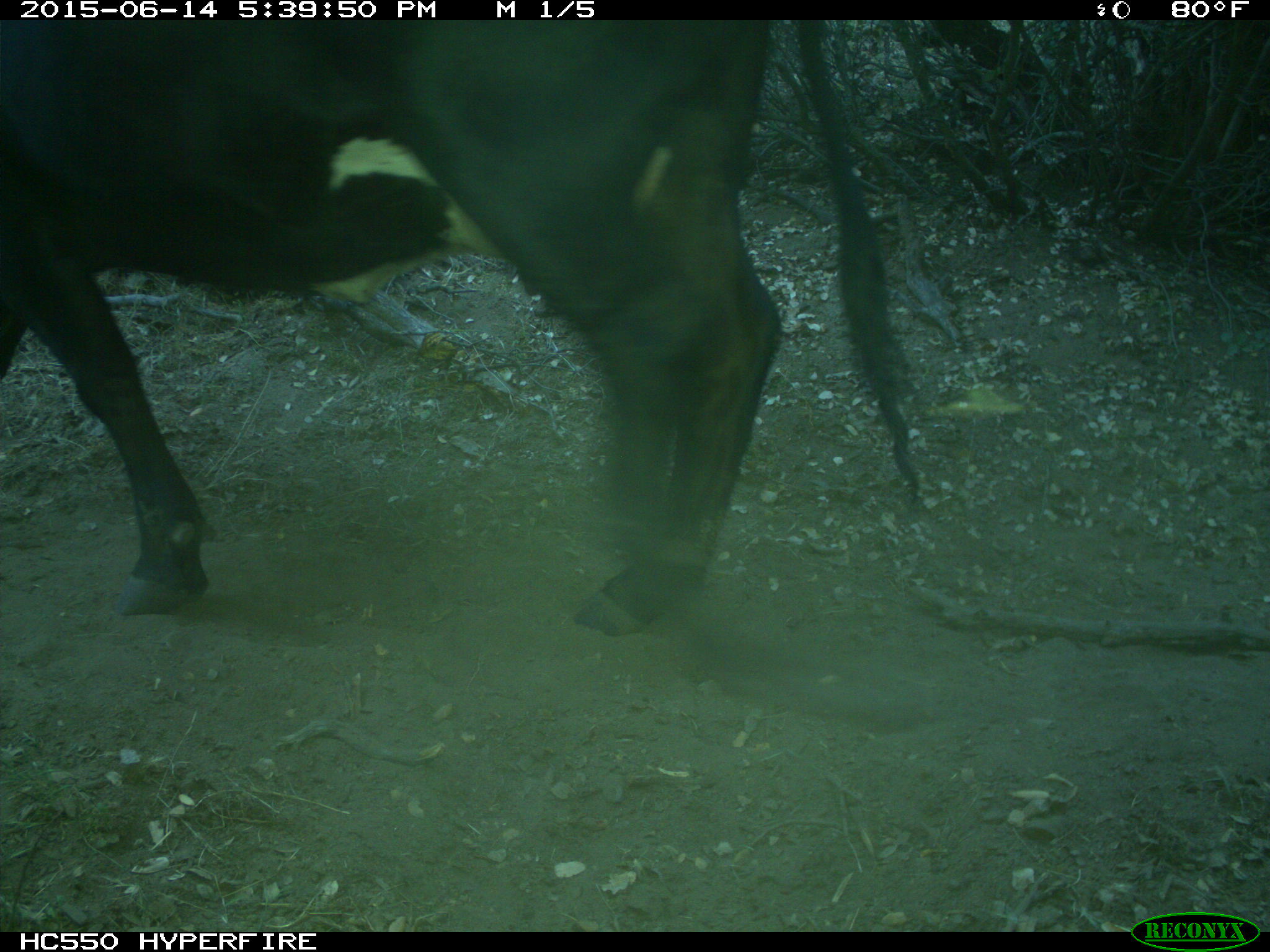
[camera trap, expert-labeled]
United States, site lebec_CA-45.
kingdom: Animalia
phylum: Chordata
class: Mammalia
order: Artiodactyla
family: Bovidae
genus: Bos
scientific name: Bos taurus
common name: domestic cow